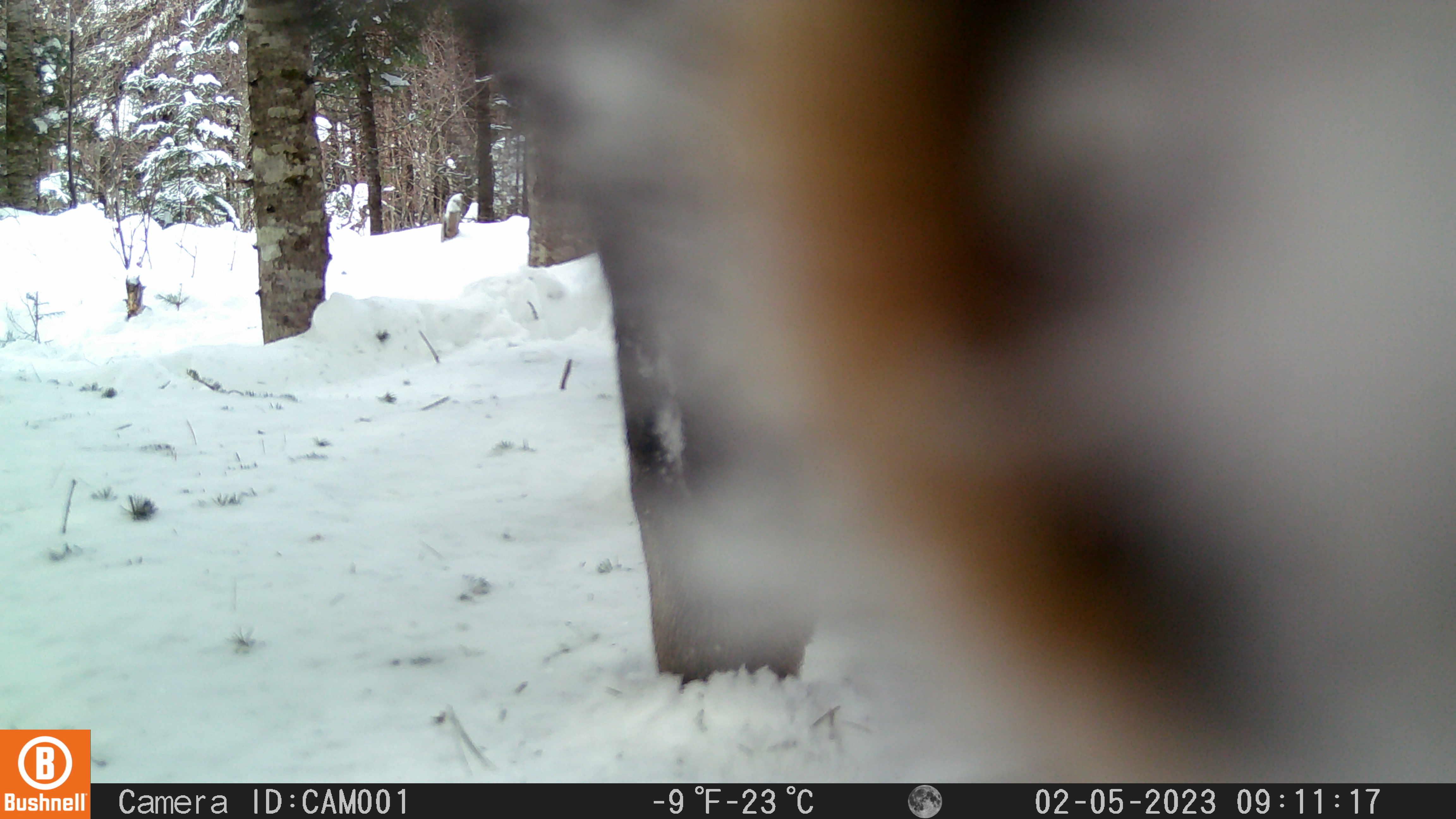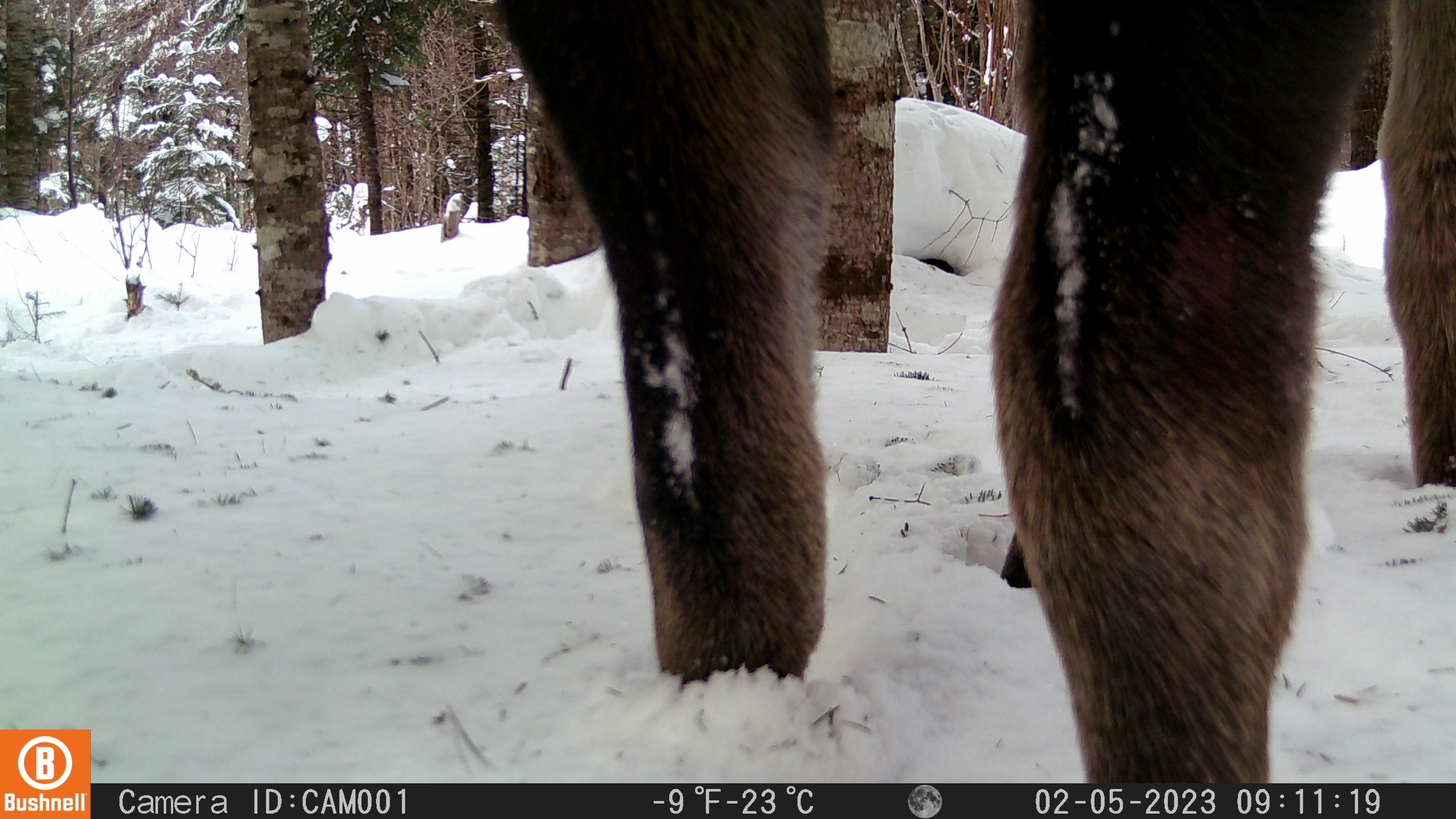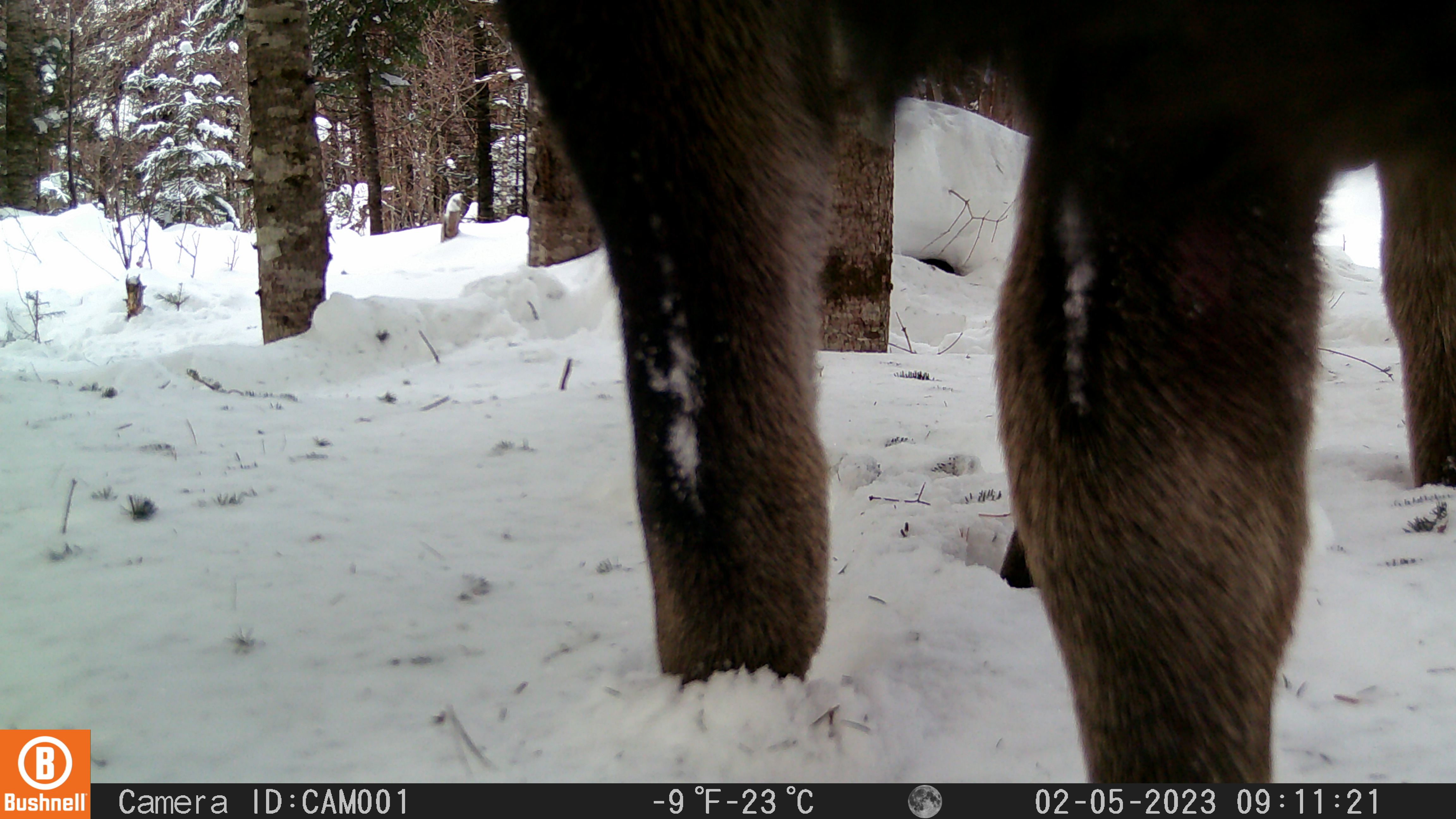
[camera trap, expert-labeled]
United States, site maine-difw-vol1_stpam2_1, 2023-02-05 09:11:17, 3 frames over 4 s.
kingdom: Animalia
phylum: Chordata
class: Mammalia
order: Artiodactyla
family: Cervidae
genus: Alces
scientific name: Alces alces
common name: moose